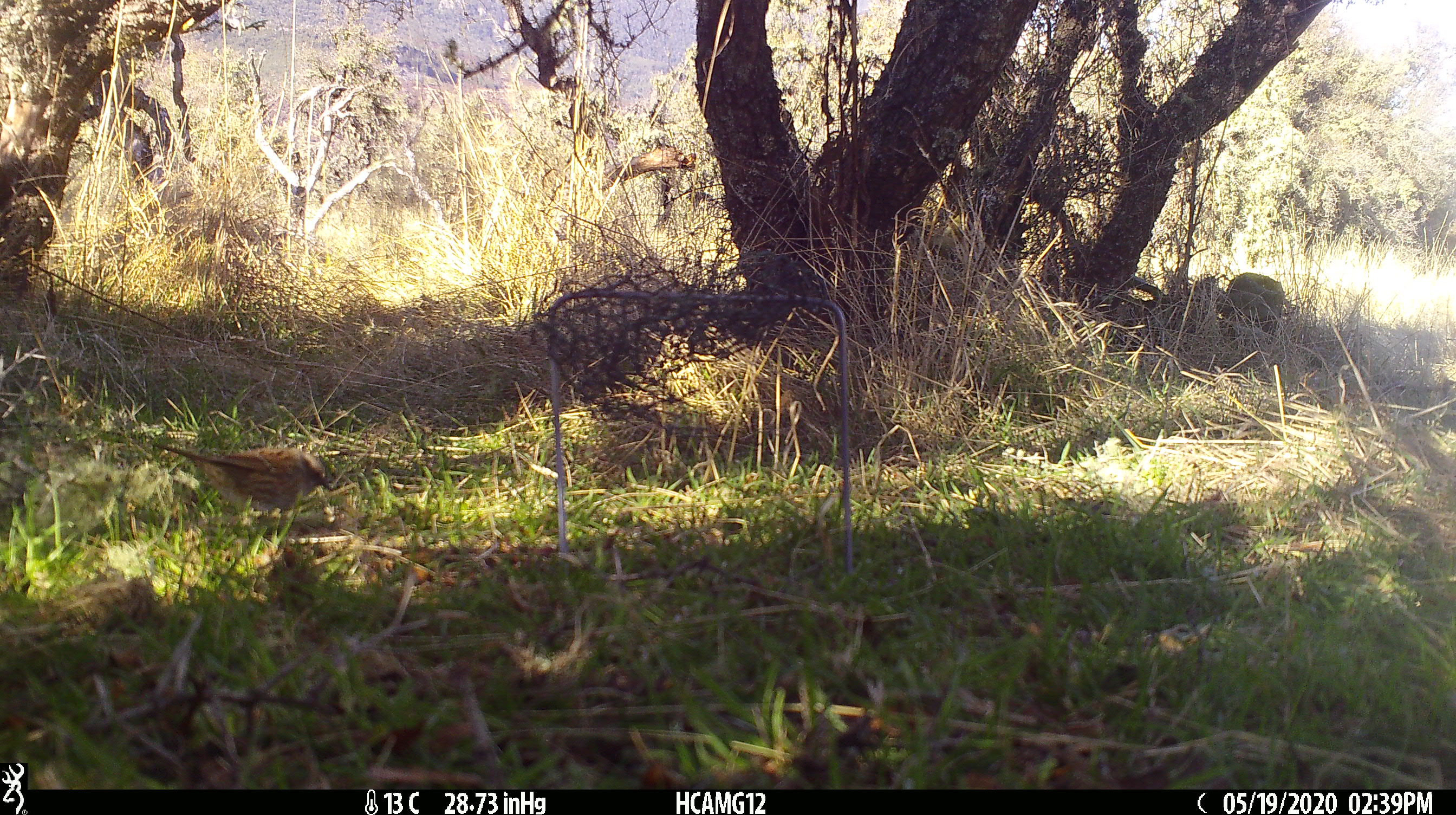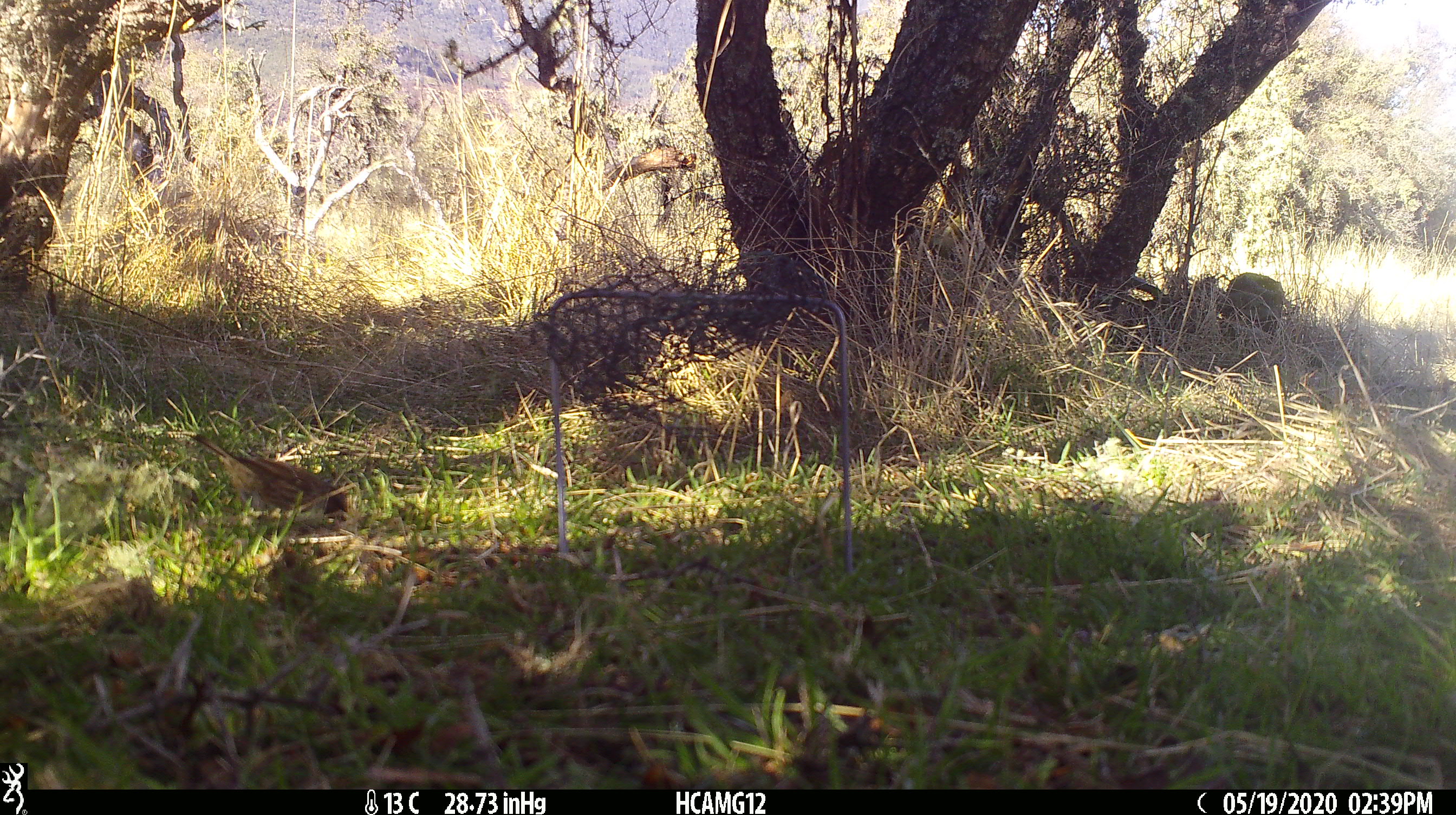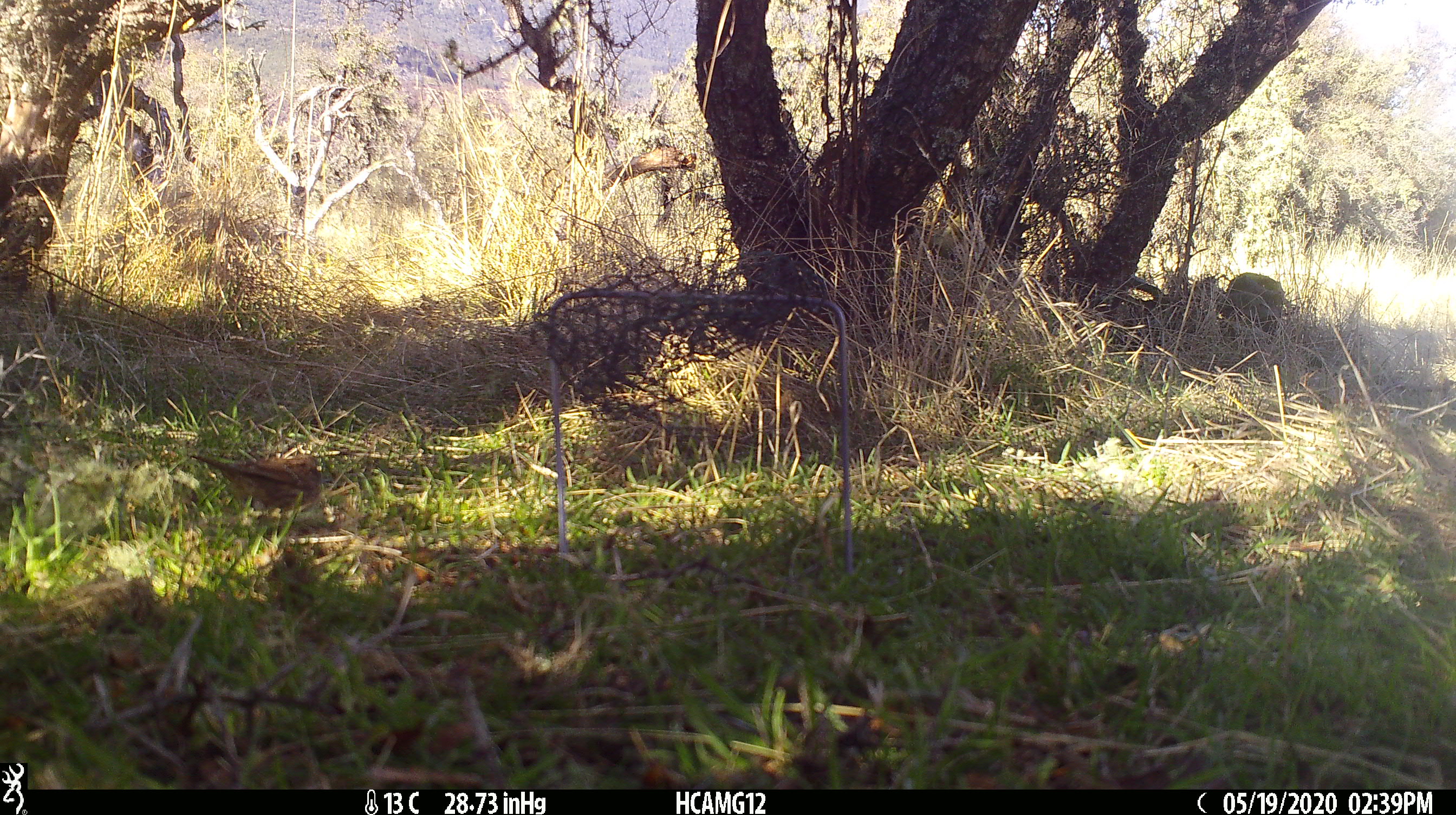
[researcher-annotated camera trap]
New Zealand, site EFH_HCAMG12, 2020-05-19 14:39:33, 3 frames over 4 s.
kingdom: Animalia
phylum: Chordata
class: Aves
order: Passeriformes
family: Prunellidae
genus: Prunella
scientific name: Prunella modularis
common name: dunnock